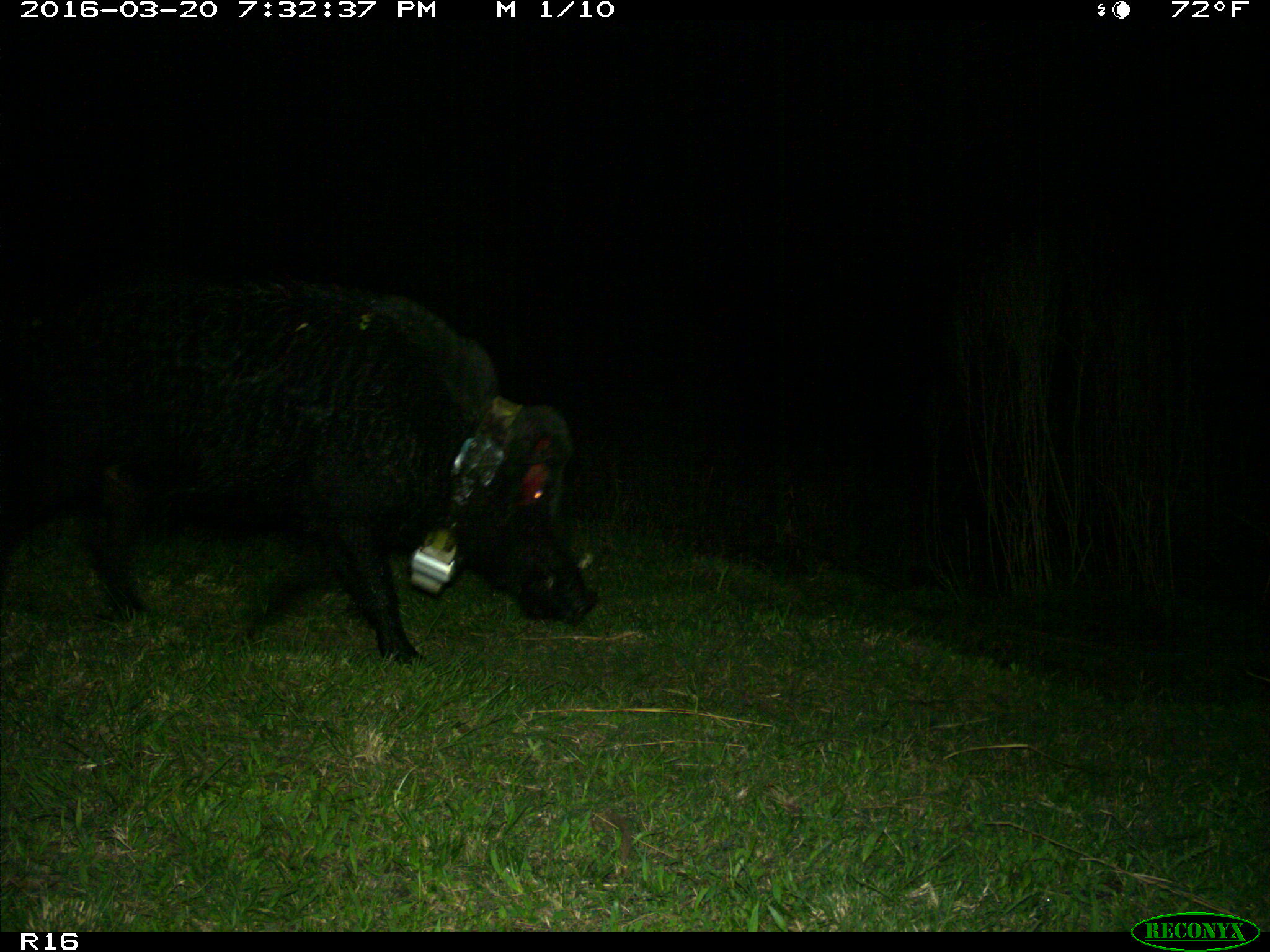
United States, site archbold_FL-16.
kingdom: Animalia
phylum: Chordata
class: Mammalia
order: Artiodactyla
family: Suidae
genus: Sus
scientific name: Sus scrofa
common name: wild boar